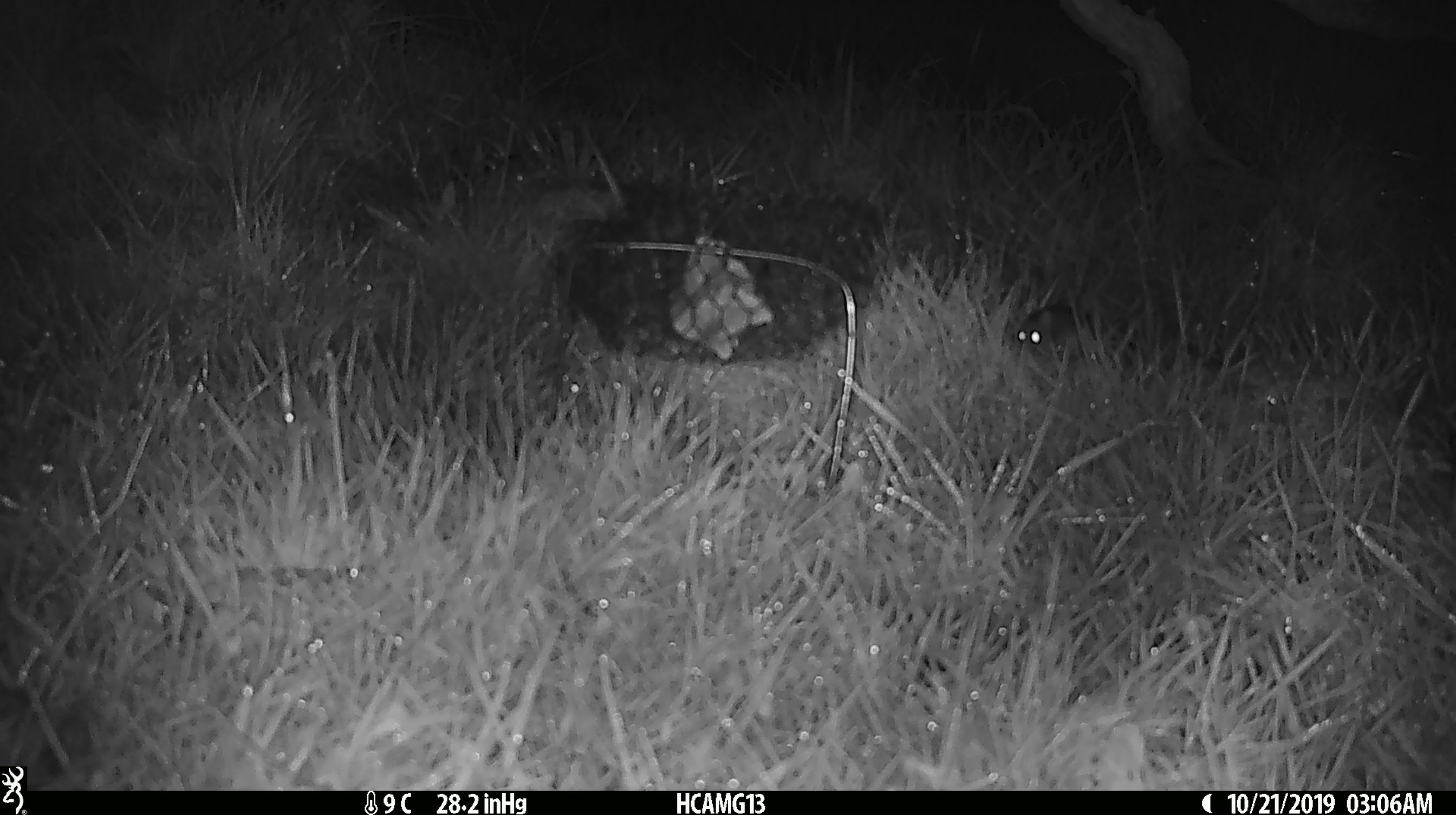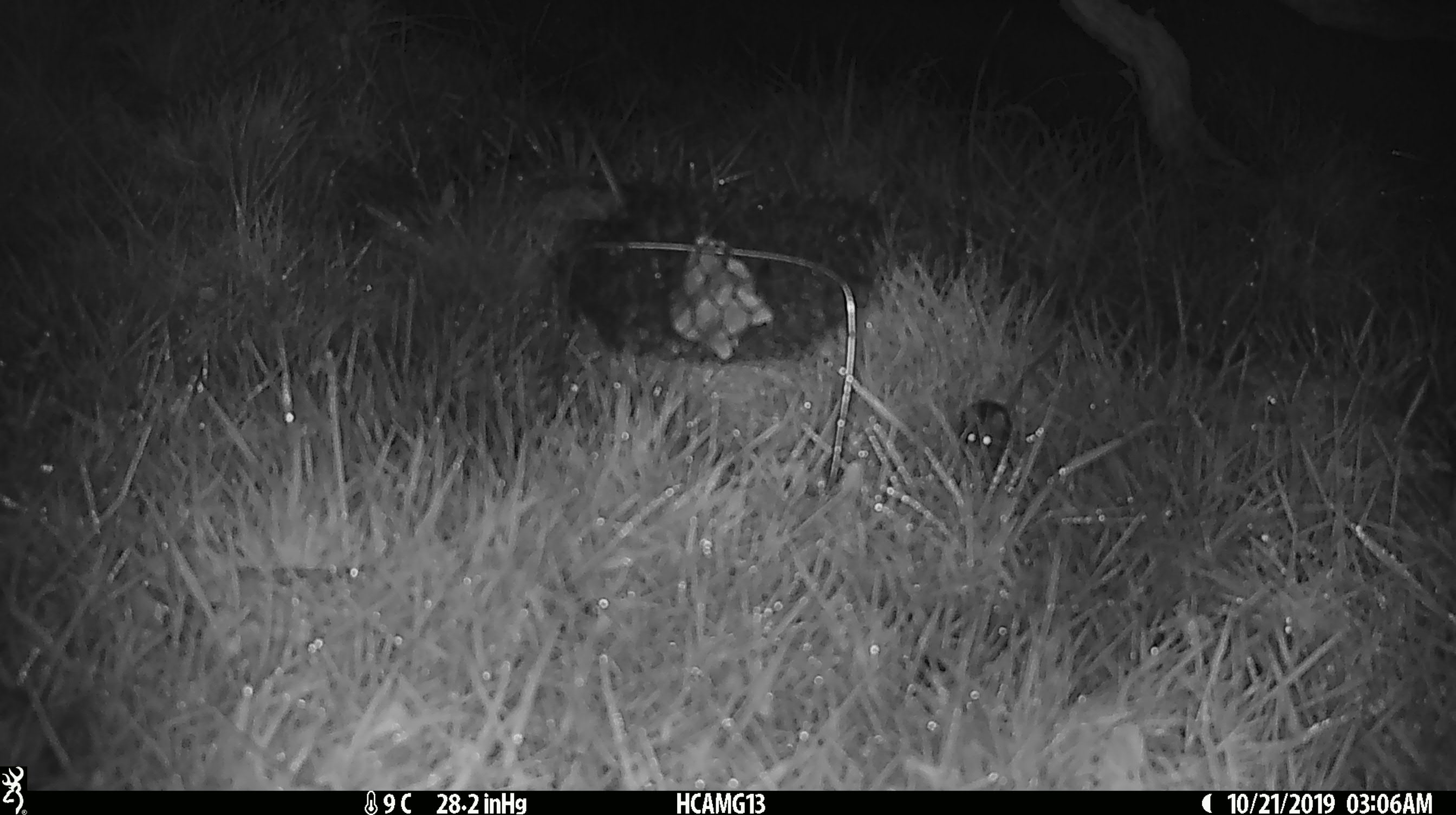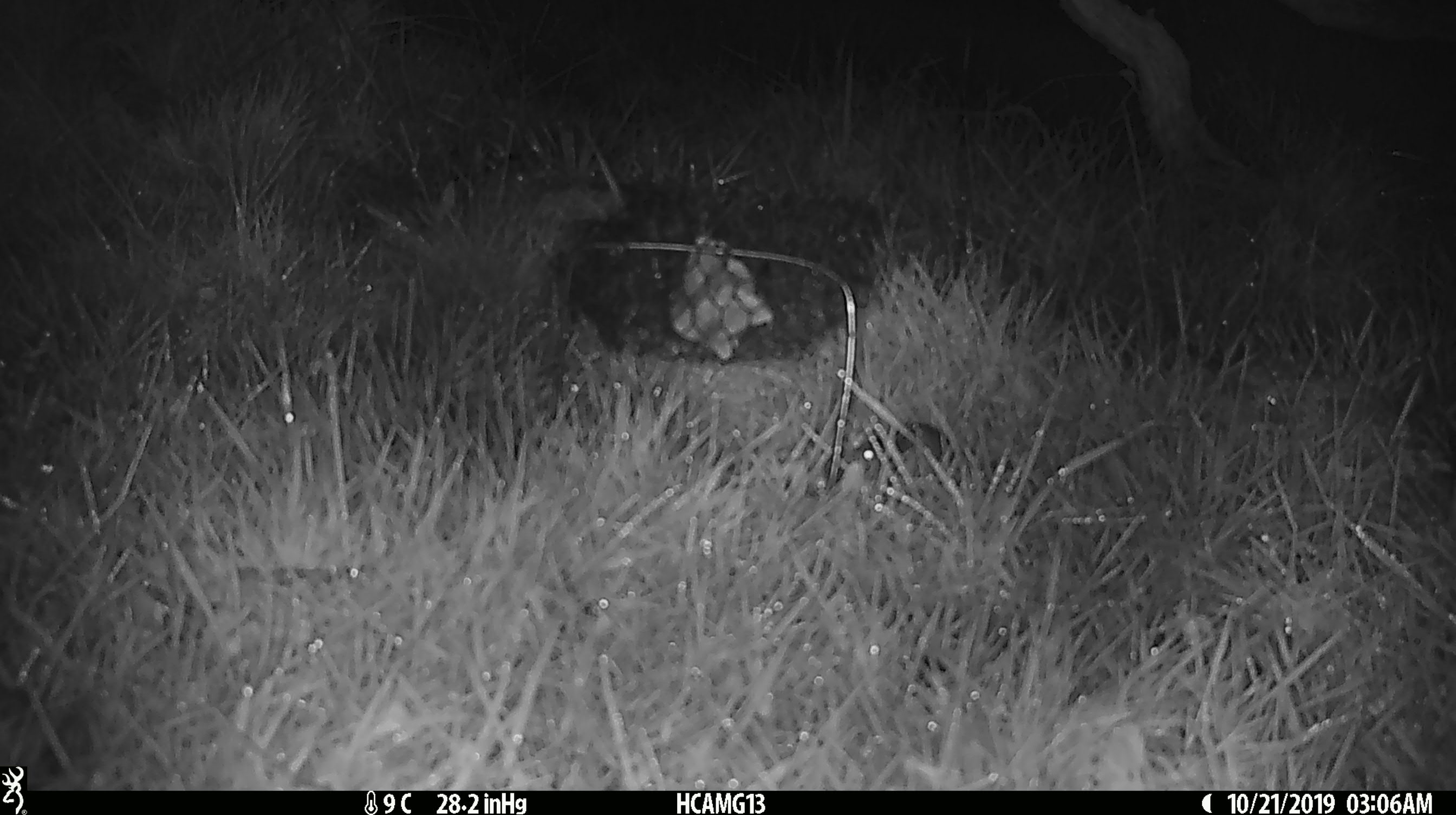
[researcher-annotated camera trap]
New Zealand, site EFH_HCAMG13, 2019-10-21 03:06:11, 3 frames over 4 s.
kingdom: Animalia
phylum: Chordata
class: Mammalia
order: Rodentia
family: Muridae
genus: Mus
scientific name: Mus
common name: mouse